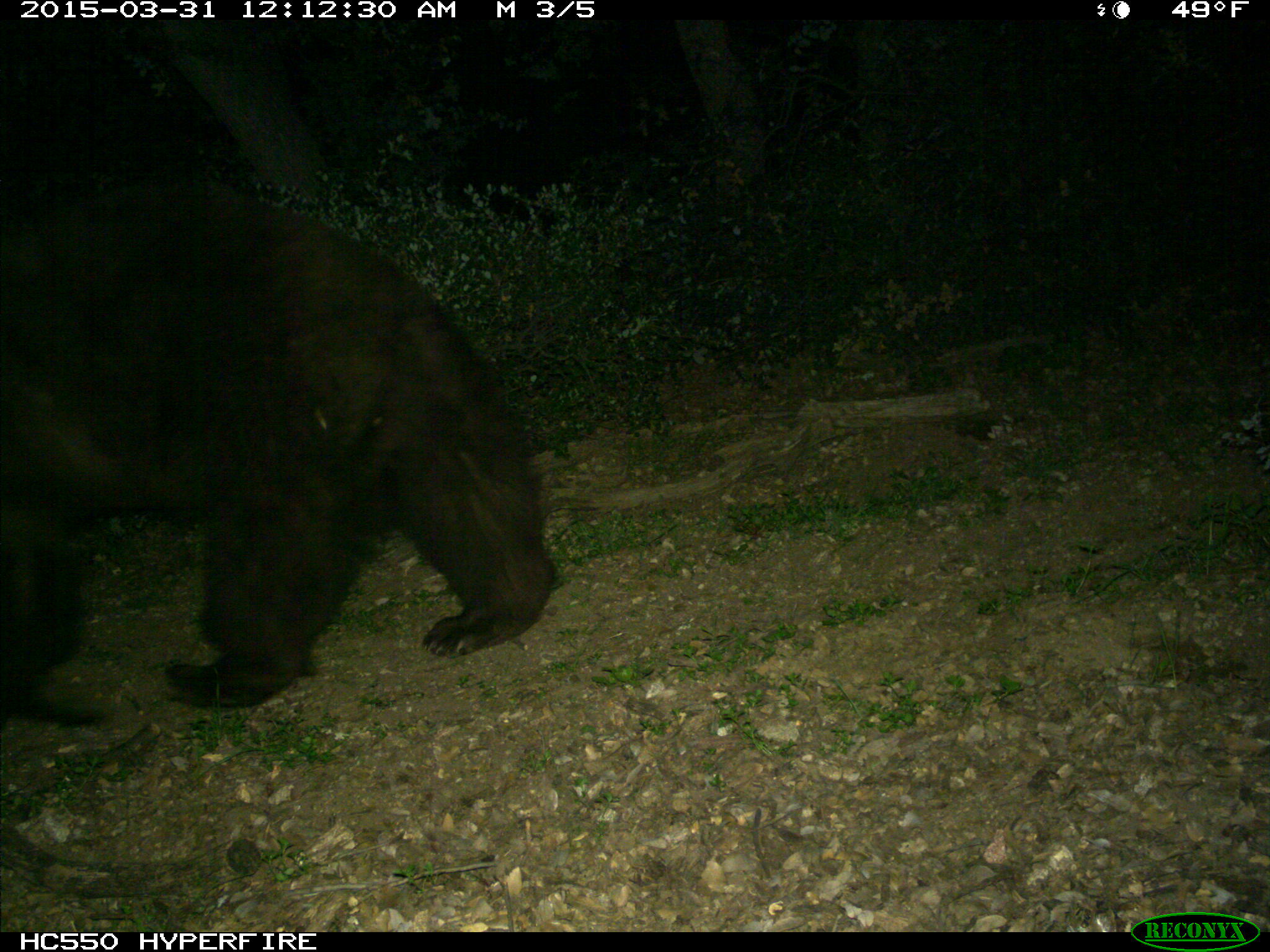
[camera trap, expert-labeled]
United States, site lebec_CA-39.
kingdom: Animalia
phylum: Chordata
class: Mammalia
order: Carnivora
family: Ursidae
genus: Ursus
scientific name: Ursus americanus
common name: american black bear